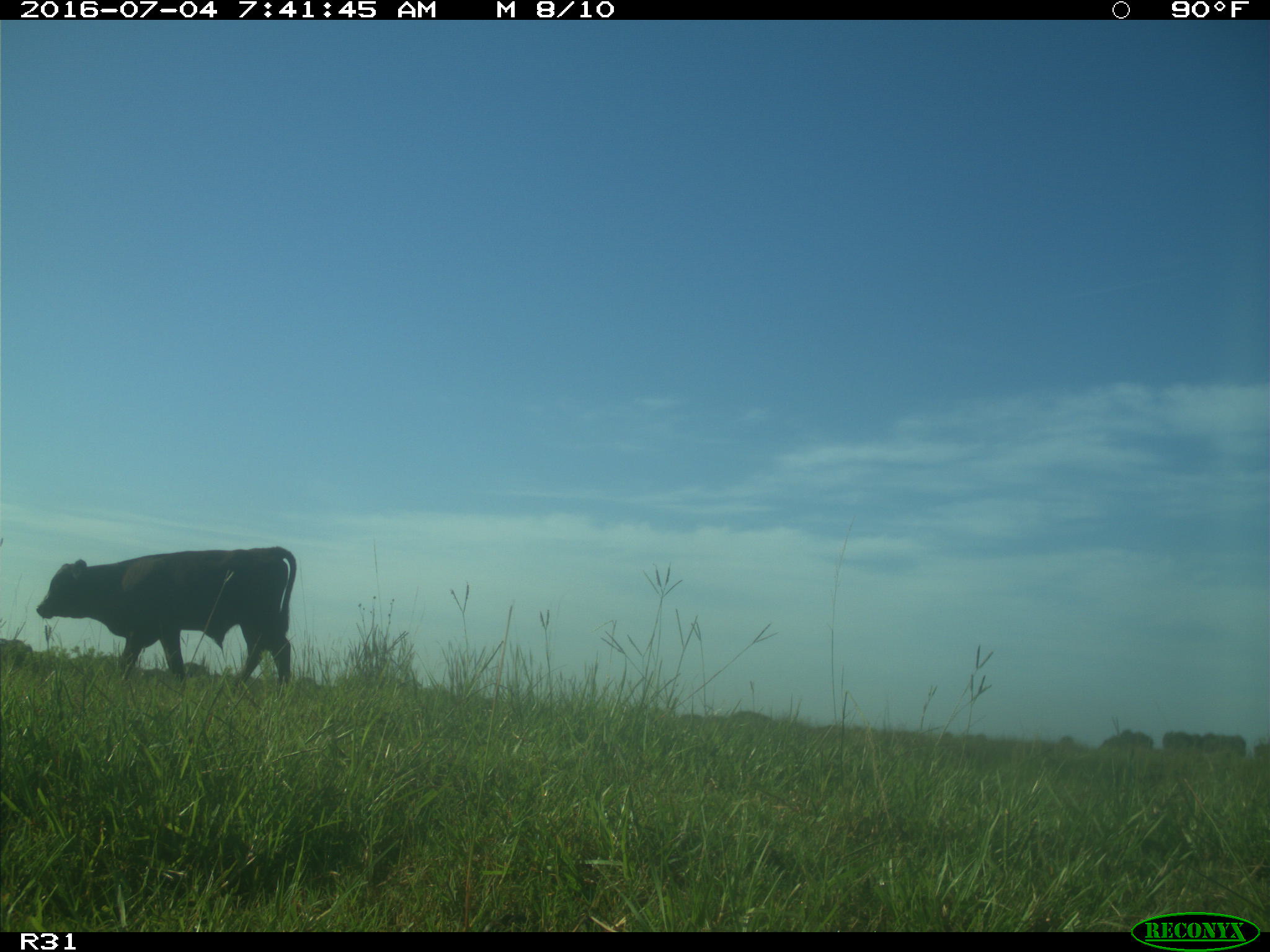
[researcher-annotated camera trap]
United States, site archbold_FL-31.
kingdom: Animalia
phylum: Chordata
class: Mammalia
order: Artiodactyla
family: Bovidae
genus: Bos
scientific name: Bos taurus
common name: domestic cow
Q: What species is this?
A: Bos taurus (domestic cow).